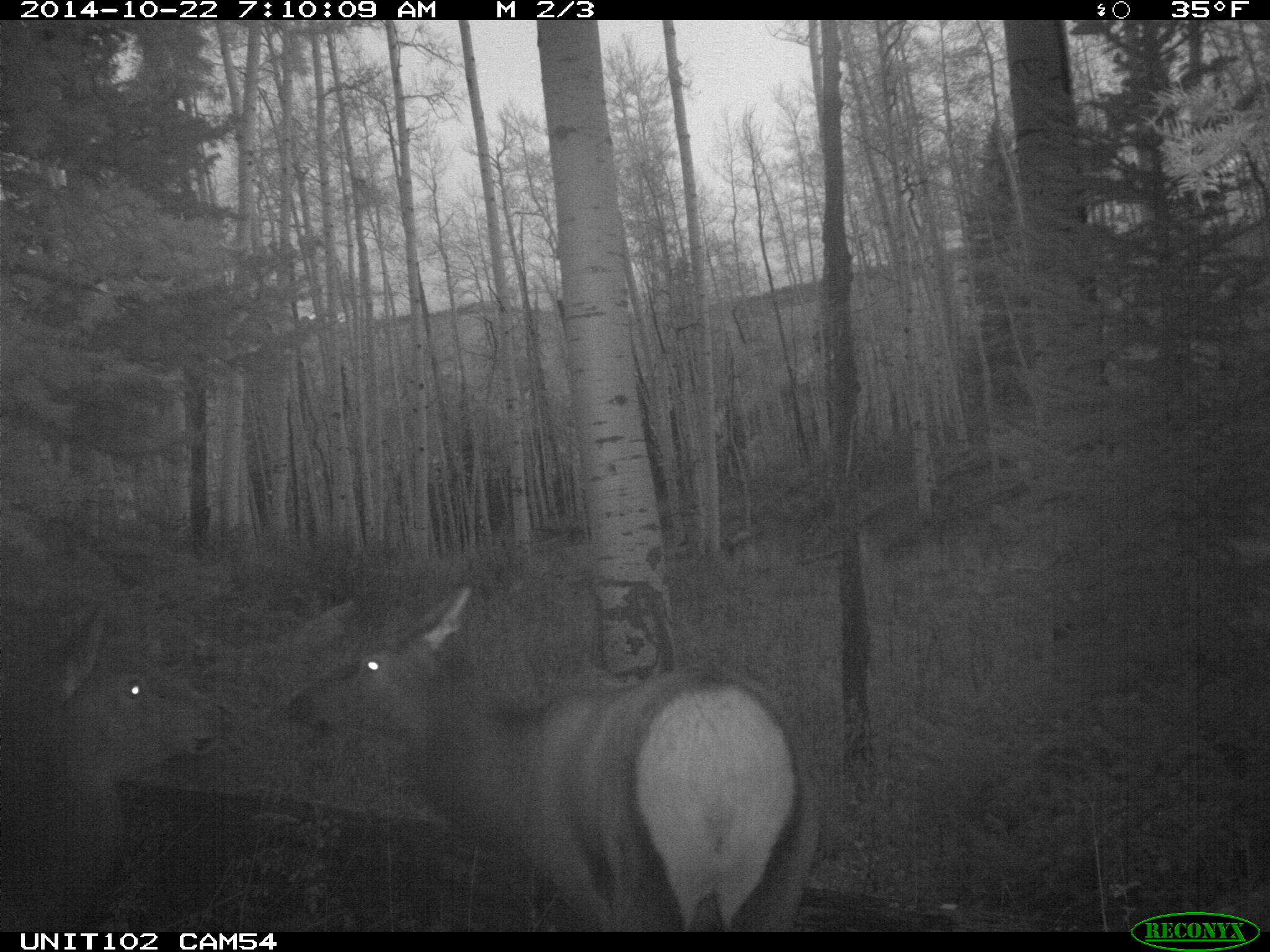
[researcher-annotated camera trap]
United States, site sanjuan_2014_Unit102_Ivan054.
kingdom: Animalia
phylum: Chordata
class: Mammalia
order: Artiodactyla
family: Cervidae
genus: Cervus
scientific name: Cervus elaphus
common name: red deer